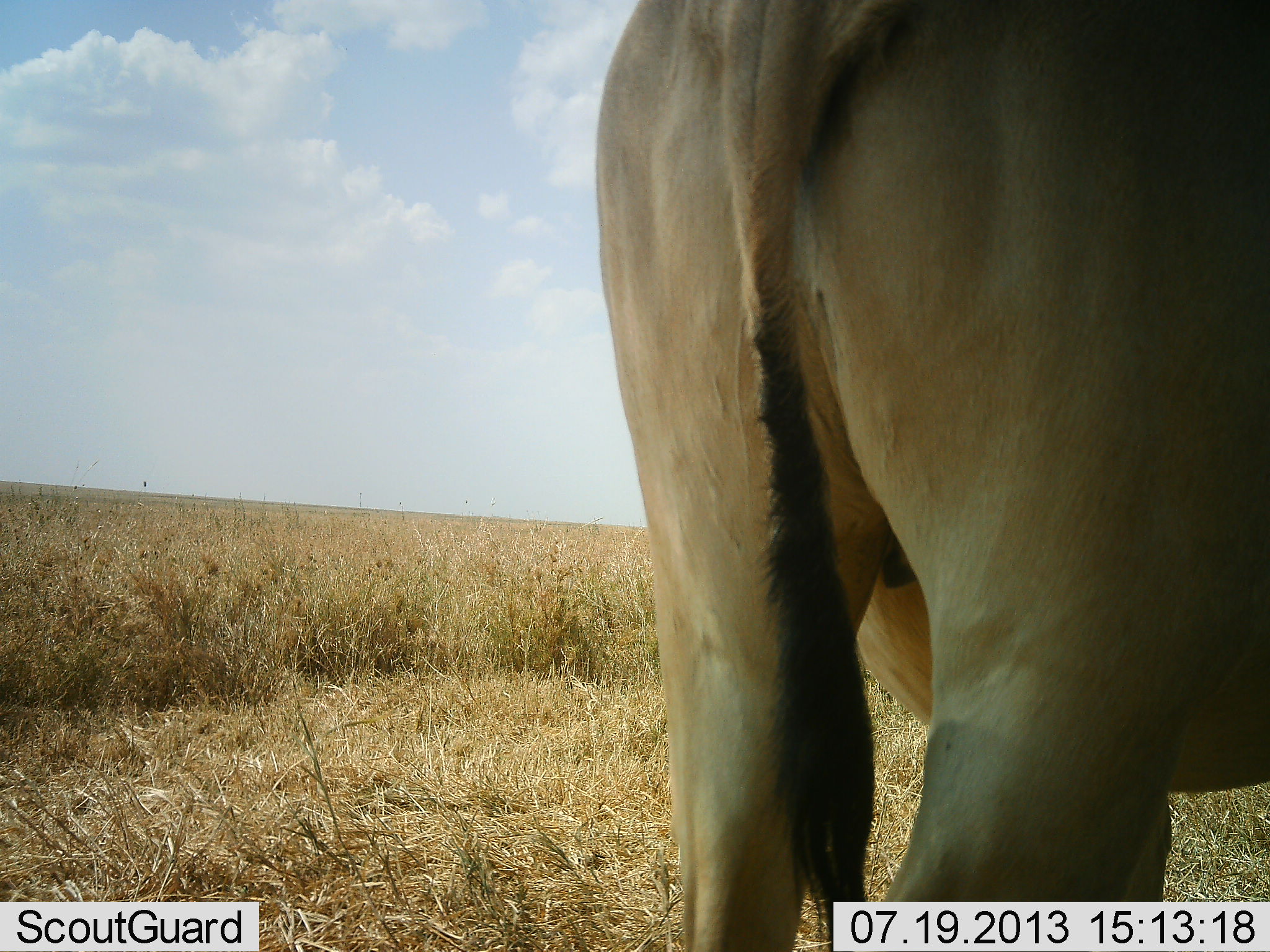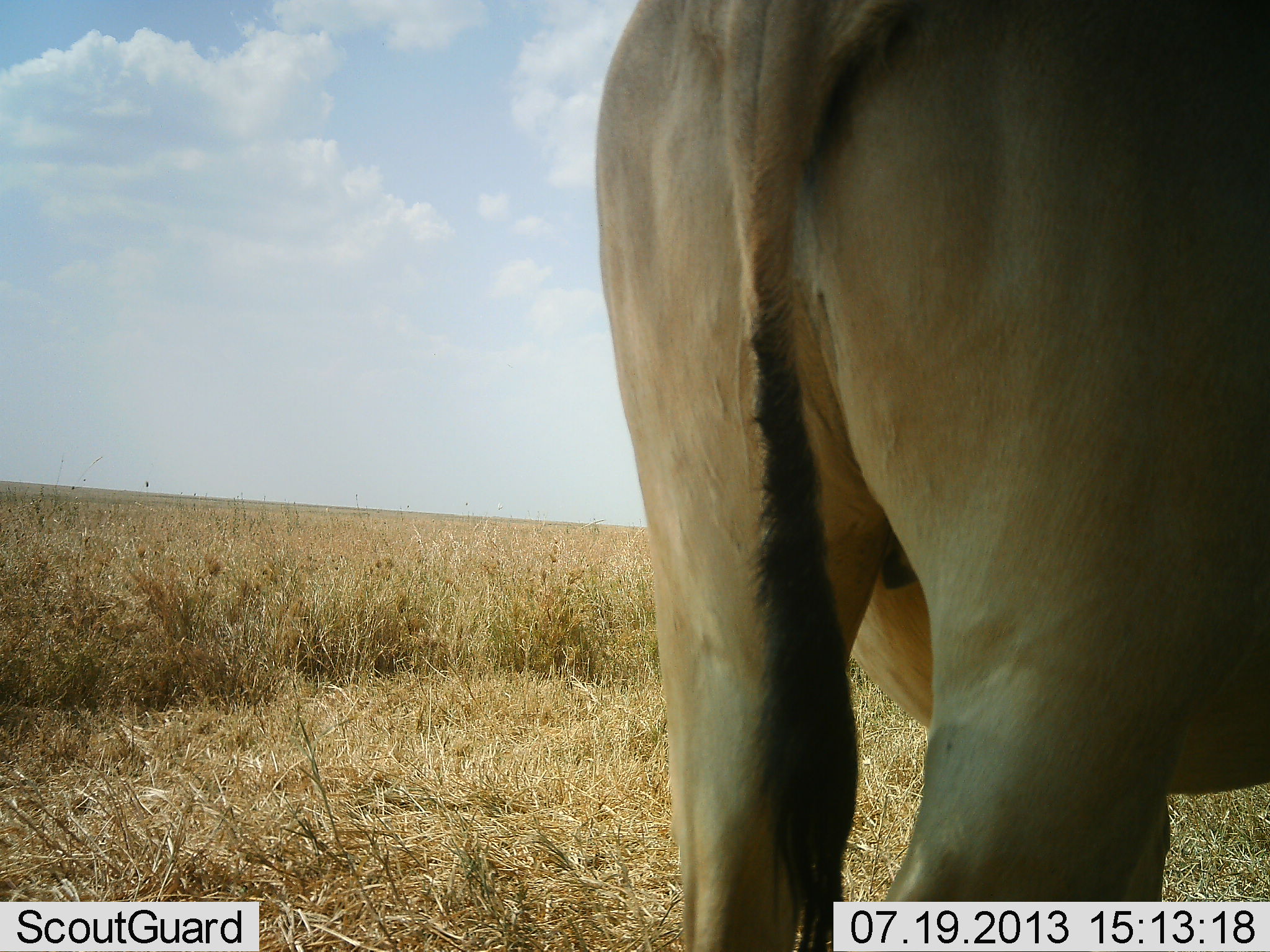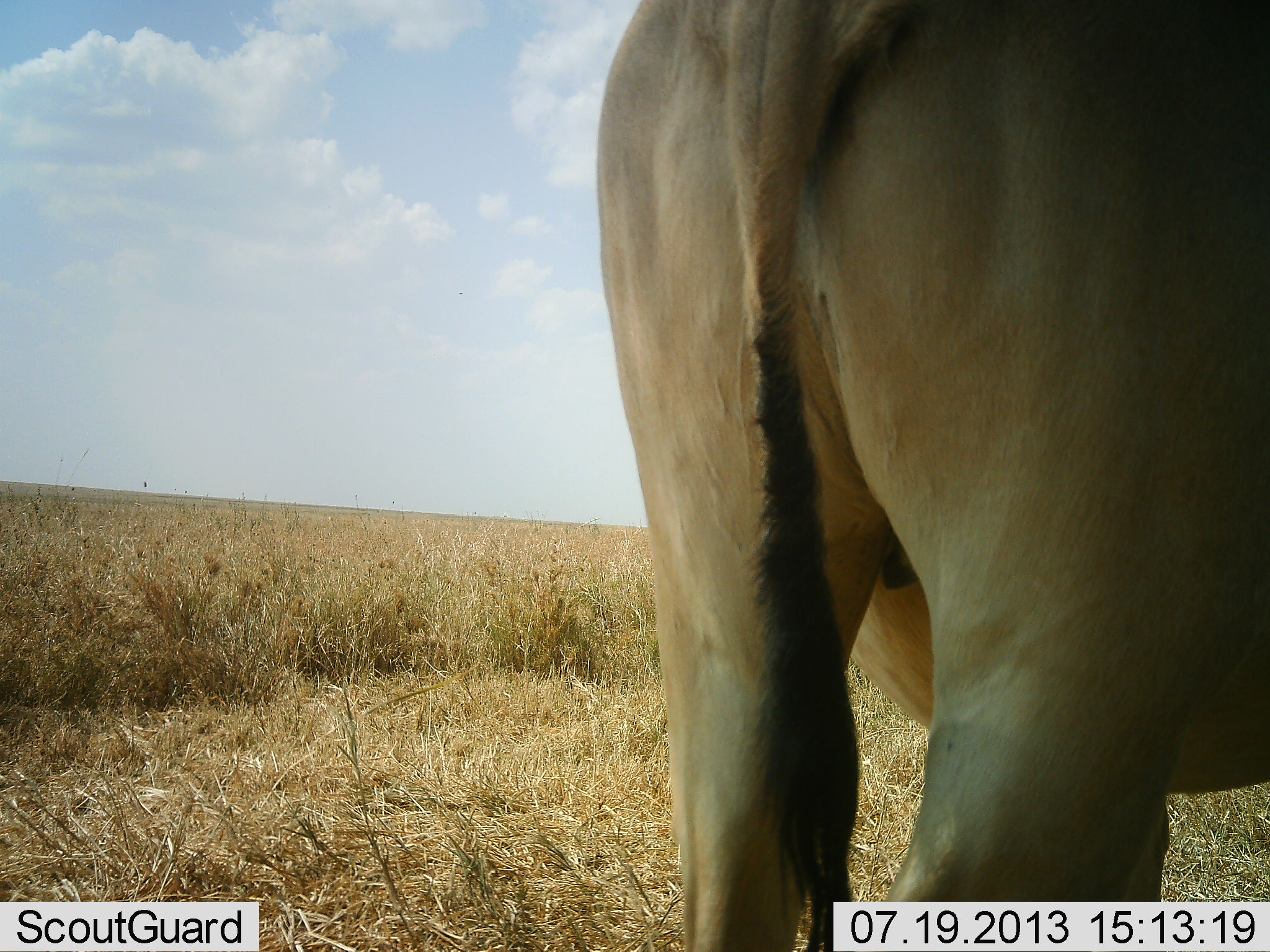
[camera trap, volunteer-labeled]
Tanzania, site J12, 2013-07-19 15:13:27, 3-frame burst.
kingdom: Animalia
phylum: Chordata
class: Mammalia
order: Artiodactyla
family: Bovidae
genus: Alcelaphus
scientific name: Alcelaphus buselaphus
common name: hartebeest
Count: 1.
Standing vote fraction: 100%.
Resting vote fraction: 0%.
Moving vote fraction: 0%.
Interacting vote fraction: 0%.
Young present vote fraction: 0%.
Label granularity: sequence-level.